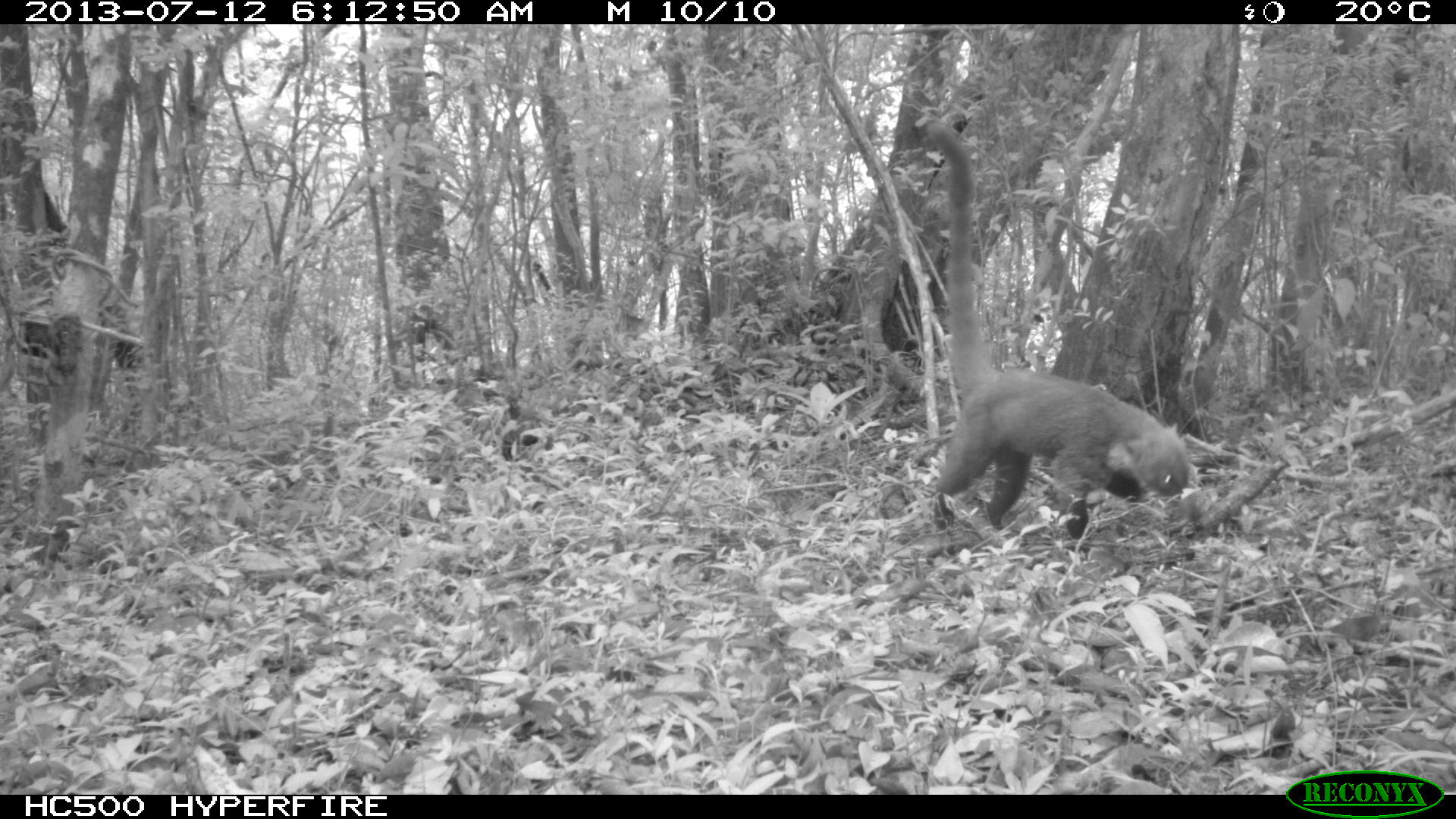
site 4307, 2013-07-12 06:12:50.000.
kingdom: Animalia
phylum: Chordata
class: Mammalia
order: Carnivora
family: Procyonidae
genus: Nasua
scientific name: Nasua narica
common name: white-nosed coati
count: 1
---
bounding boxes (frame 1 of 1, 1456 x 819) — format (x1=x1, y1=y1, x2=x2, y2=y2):
nasua narica: (x1=922, y1=117, x2=1194, y2=546)